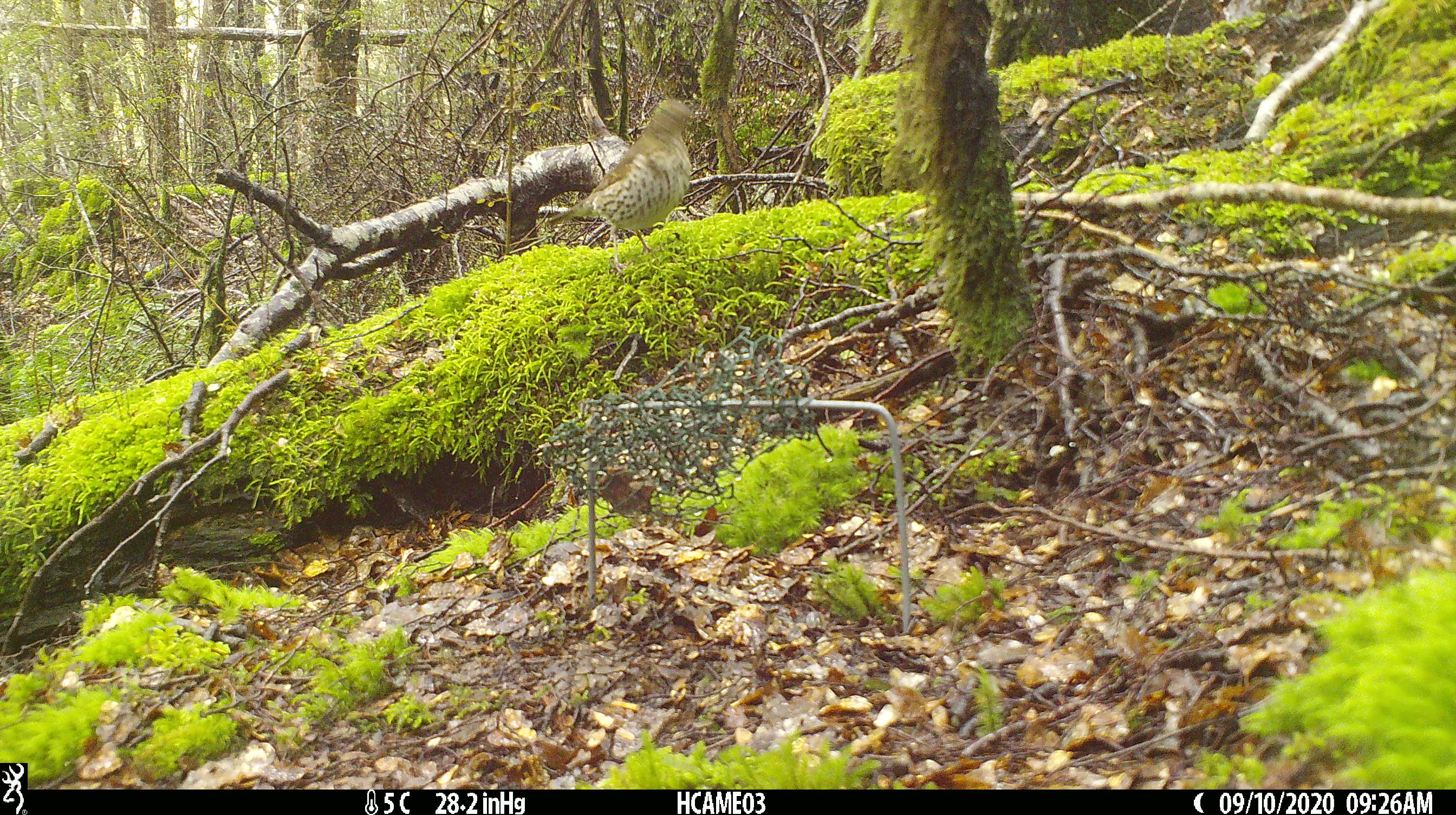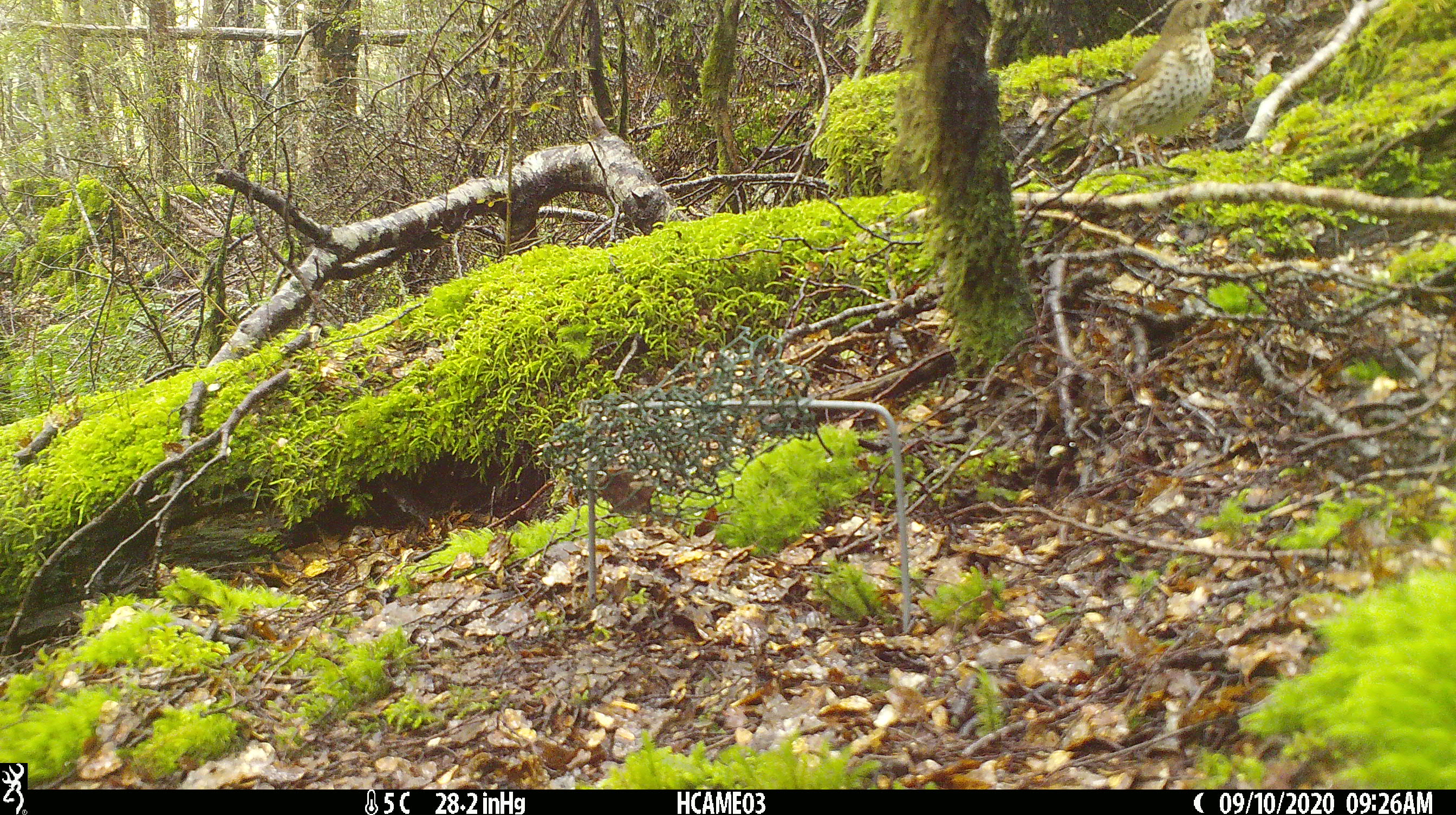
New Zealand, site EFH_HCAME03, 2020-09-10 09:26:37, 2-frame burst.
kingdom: Animalia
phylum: Chordata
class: Aves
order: Passeriformes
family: Turdidae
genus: Turdus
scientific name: Turdus philomelos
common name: song thrush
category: thrush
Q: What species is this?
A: Thrush (song thrush) (Turdus philomelos).